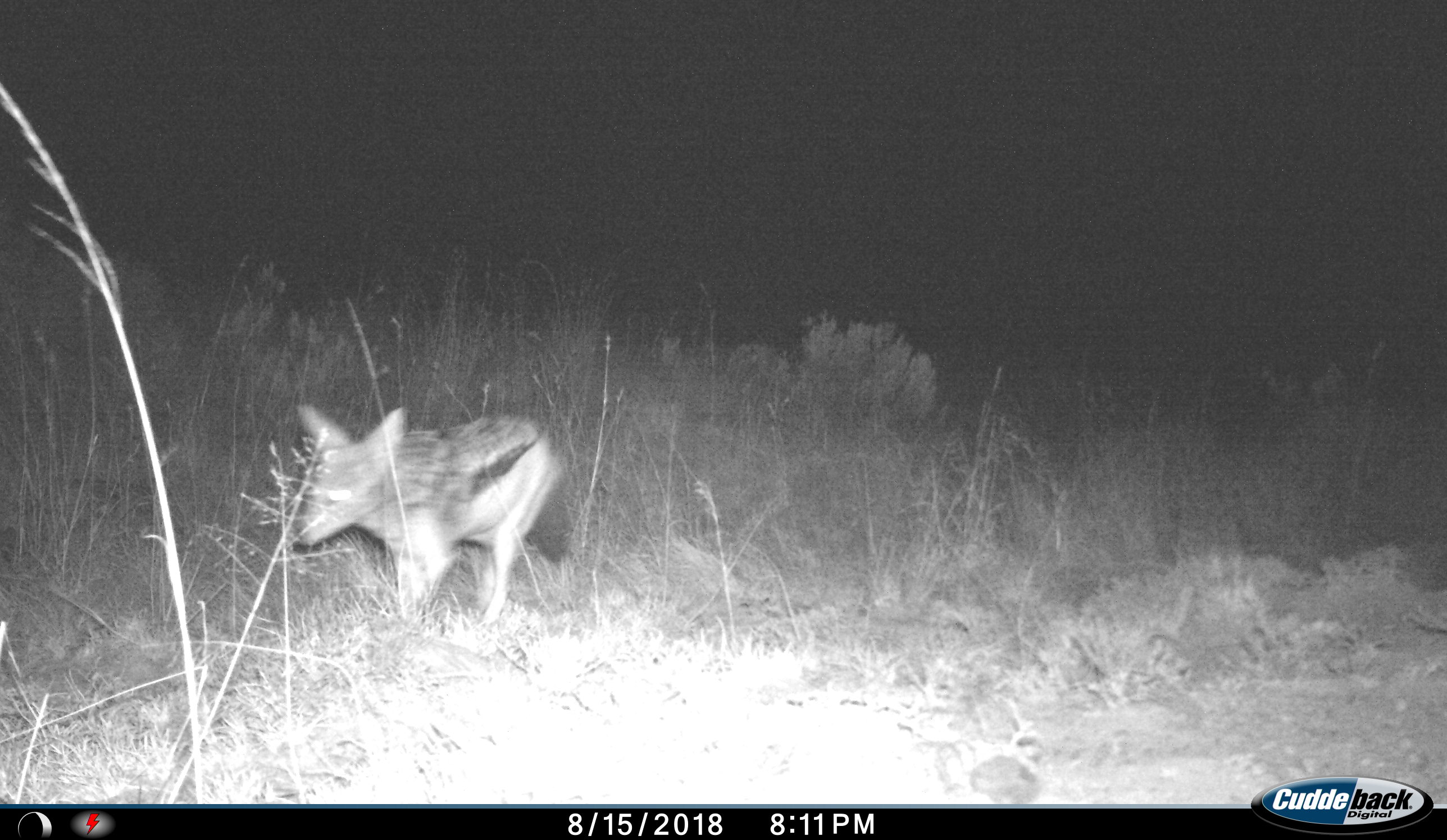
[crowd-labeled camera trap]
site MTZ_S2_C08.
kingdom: Animalia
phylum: Chordata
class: Mammalia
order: Carnivora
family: Canidae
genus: Lupulella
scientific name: Lupulella mesomelas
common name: black-backed jackal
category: jackalblackbacked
Jackalblackbacked (black-backed jackal) (Lupulella mesomelas), count 1. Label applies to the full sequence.